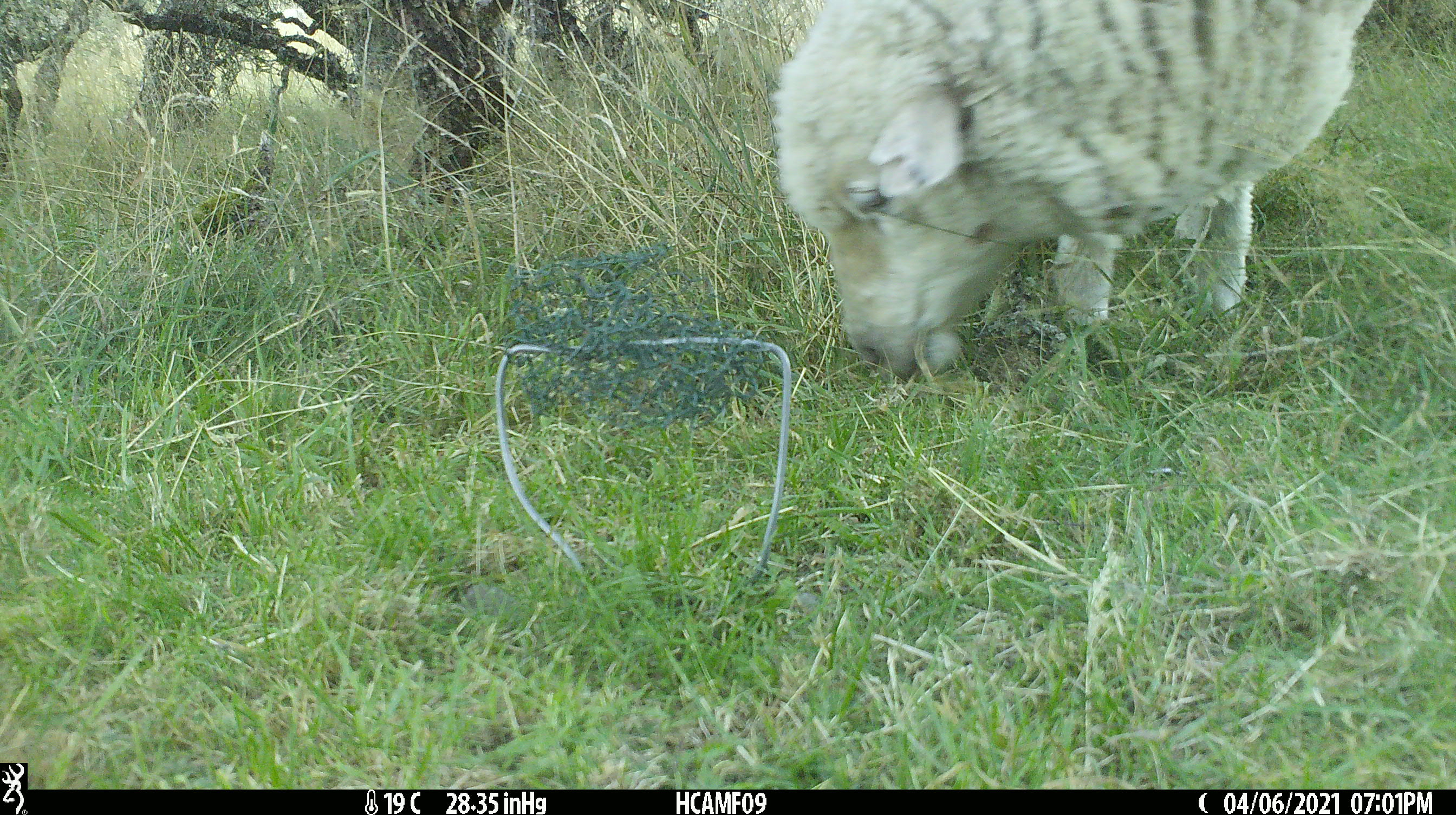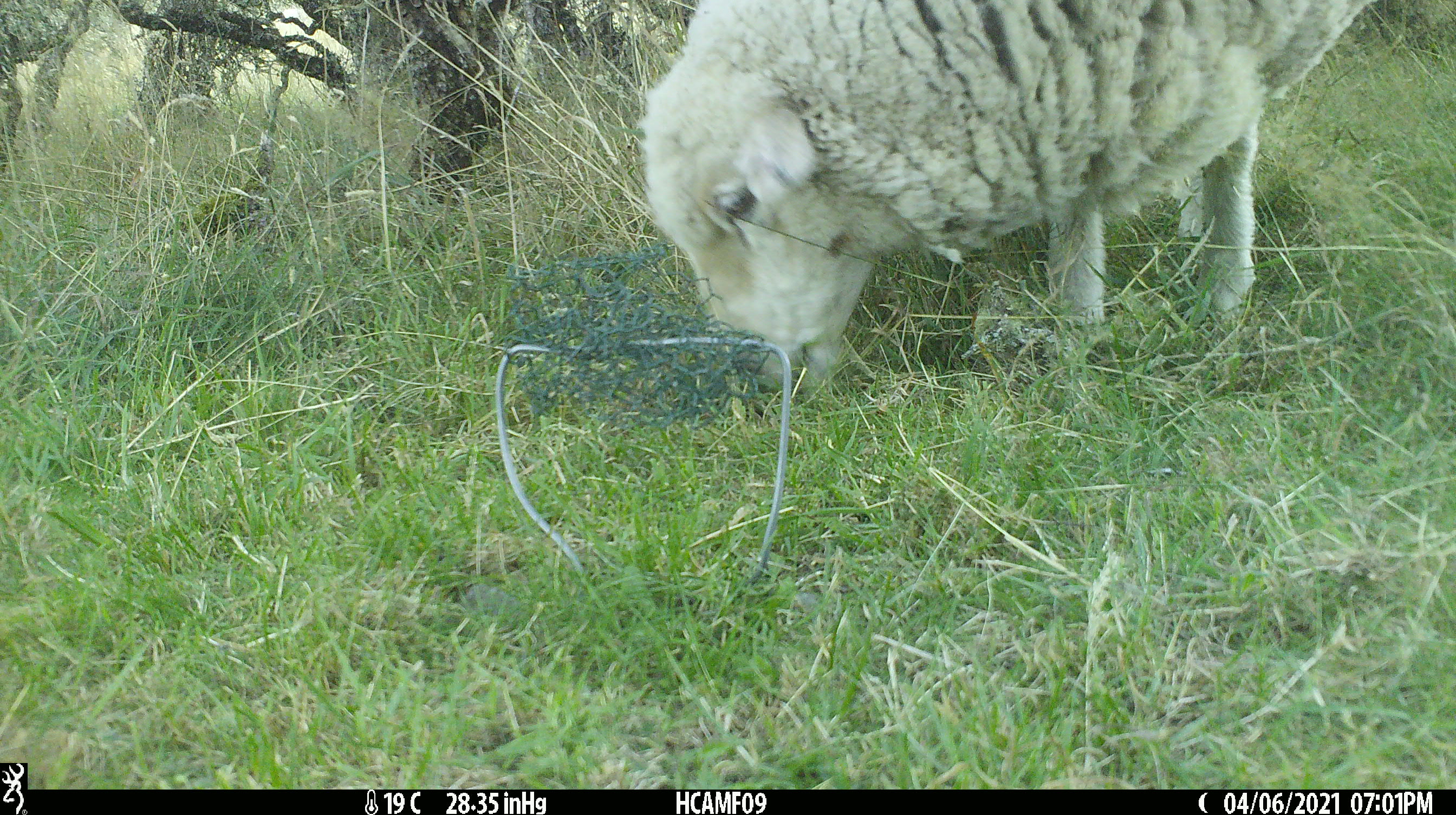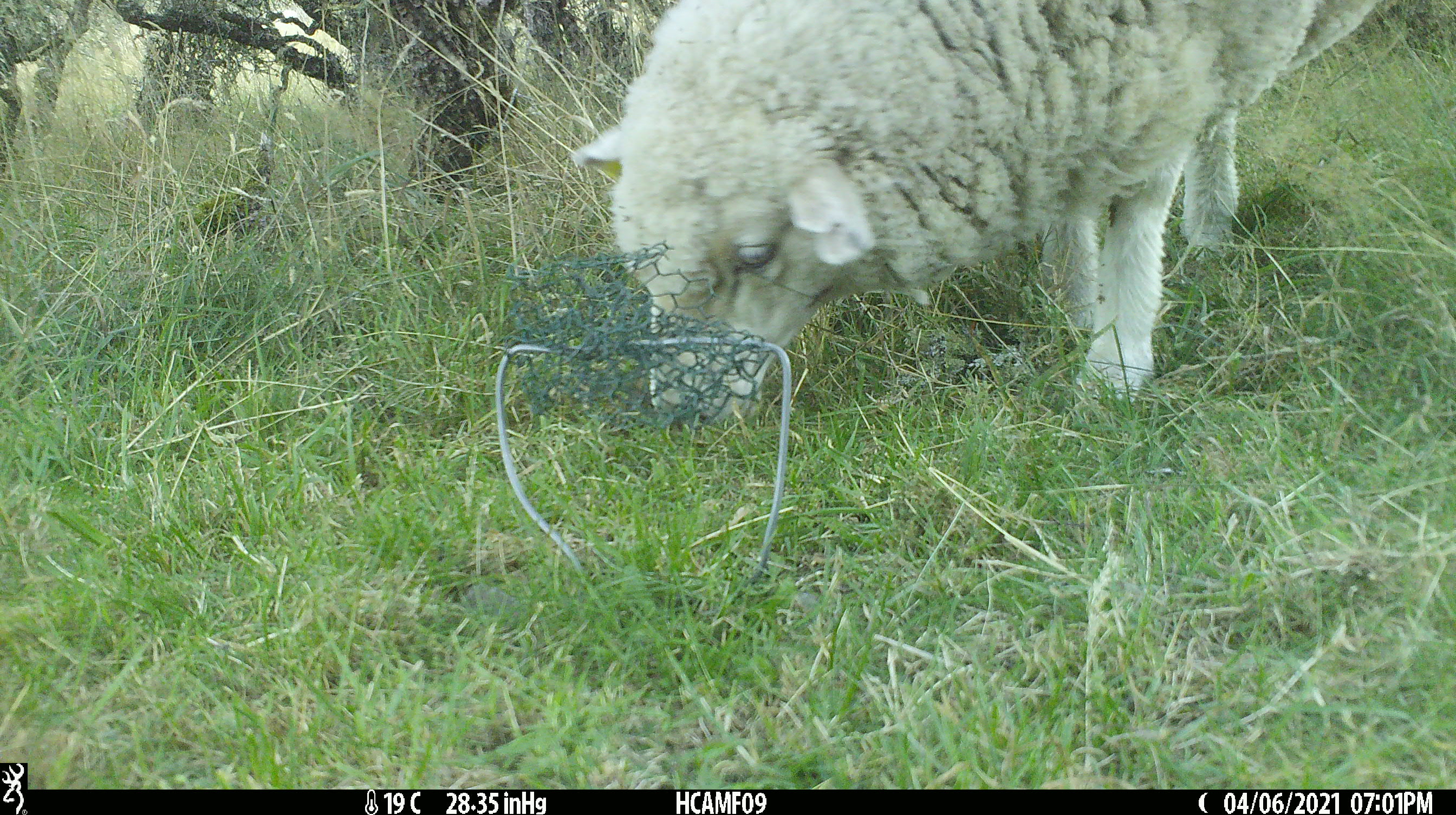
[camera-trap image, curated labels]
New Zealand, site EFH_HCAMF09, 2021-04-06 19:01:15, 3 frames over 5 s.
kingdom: Animalia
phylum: Chordata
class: Mammalia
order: Artiodactyla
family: Bovidae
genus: Ovis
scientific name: Ovis aries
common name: domestic sheep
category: sheep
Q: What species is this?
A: Sheep (domestic sheep) (Ovis aries).